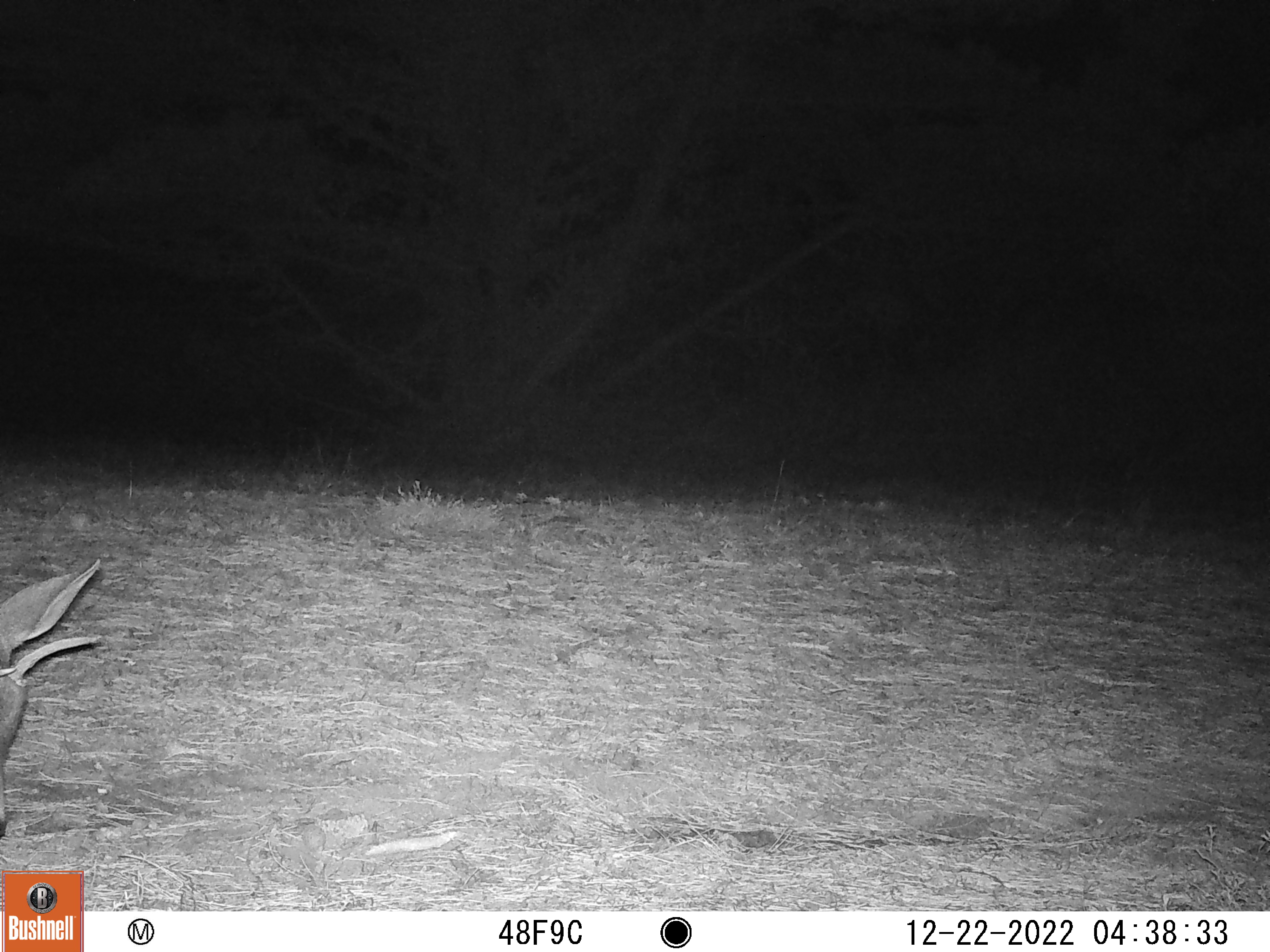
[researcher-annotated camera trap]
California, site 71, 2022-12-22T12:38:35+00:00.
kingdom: Animalia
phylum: Chordata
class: Mammalia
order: Artiodactyla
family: Cervidae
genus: Odocoileus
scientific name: Odocoileus hemionus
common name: mule deer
Mule deer (Odocoileus hemionus).